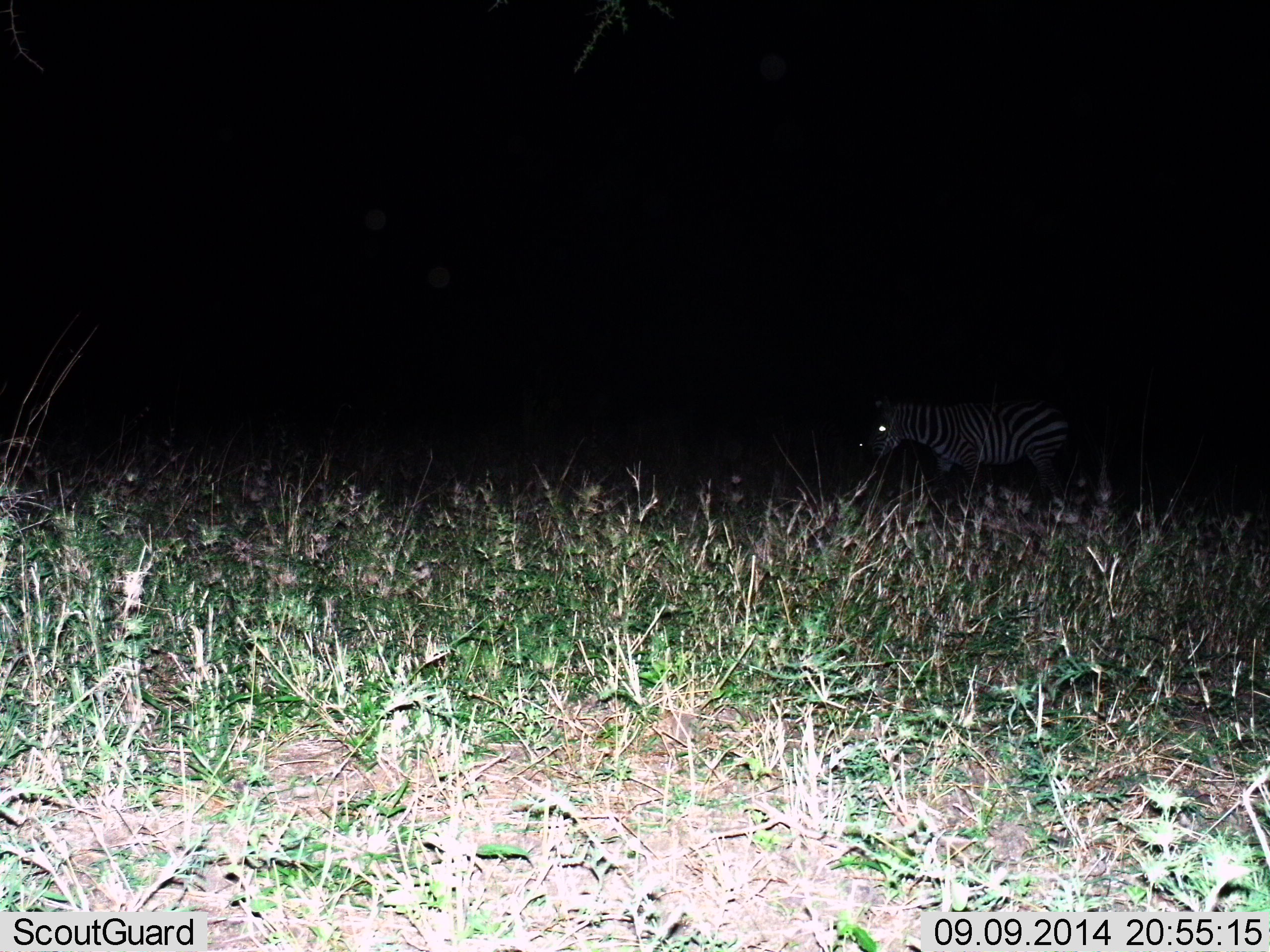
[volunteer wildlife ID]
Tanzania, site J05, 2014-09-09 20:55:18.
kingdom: Animalia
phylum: Chordata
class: Mammalia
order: Perissodactyla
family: Equidae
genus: Equus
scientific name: Equus quagga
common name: plains zebra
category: zebra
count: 1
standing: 80%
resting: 0%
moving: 20%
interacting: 0%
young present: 0%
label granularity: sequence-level